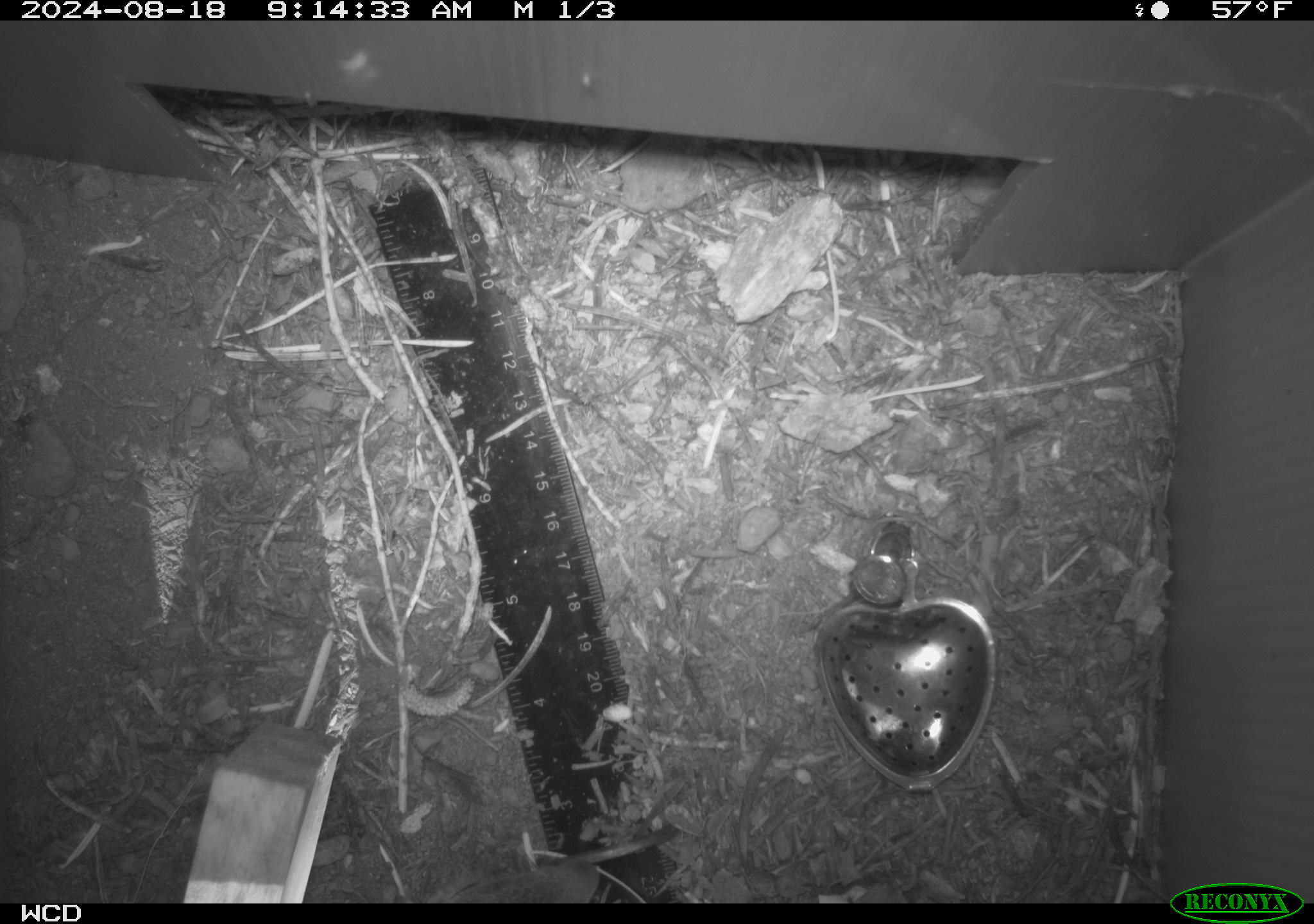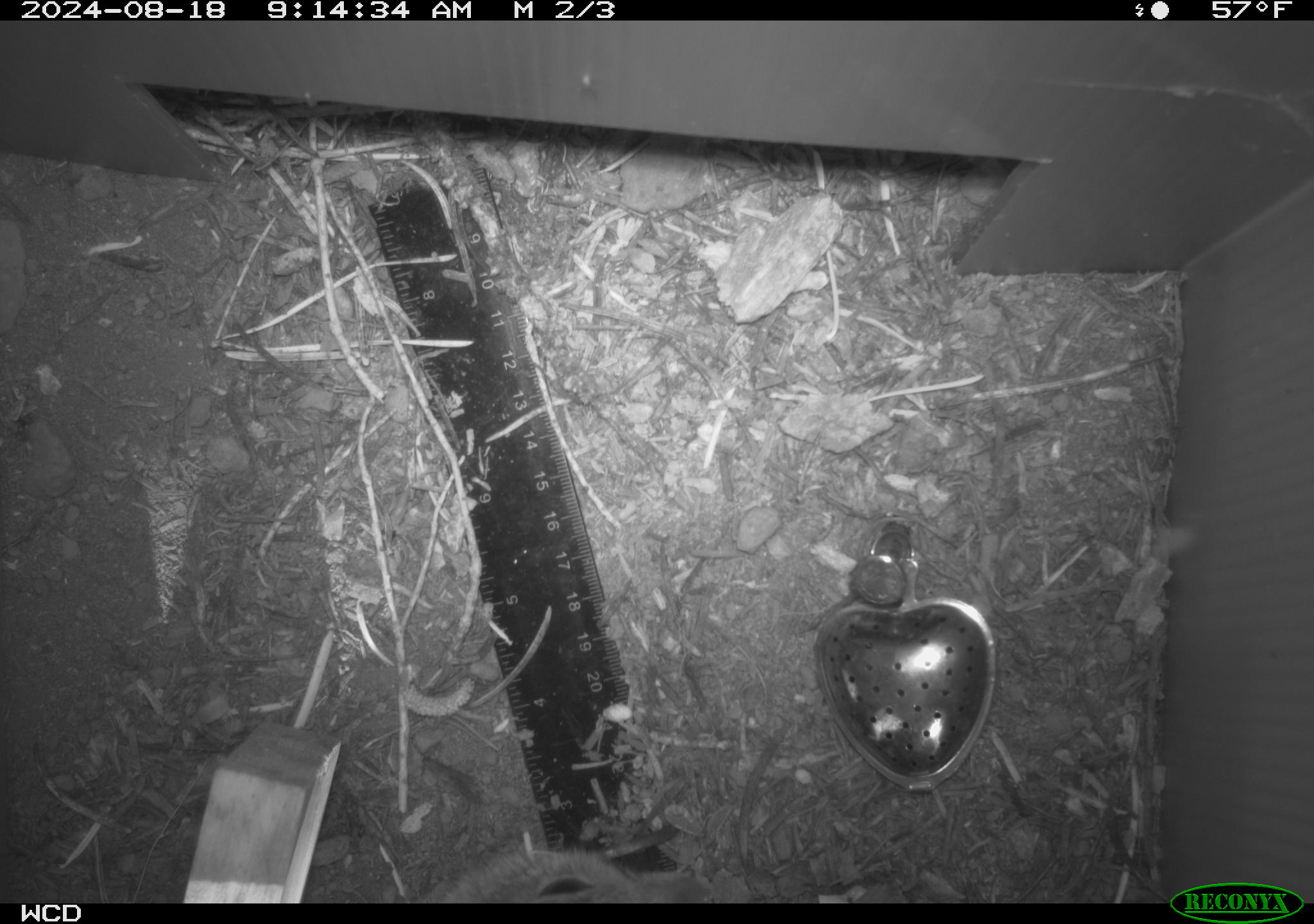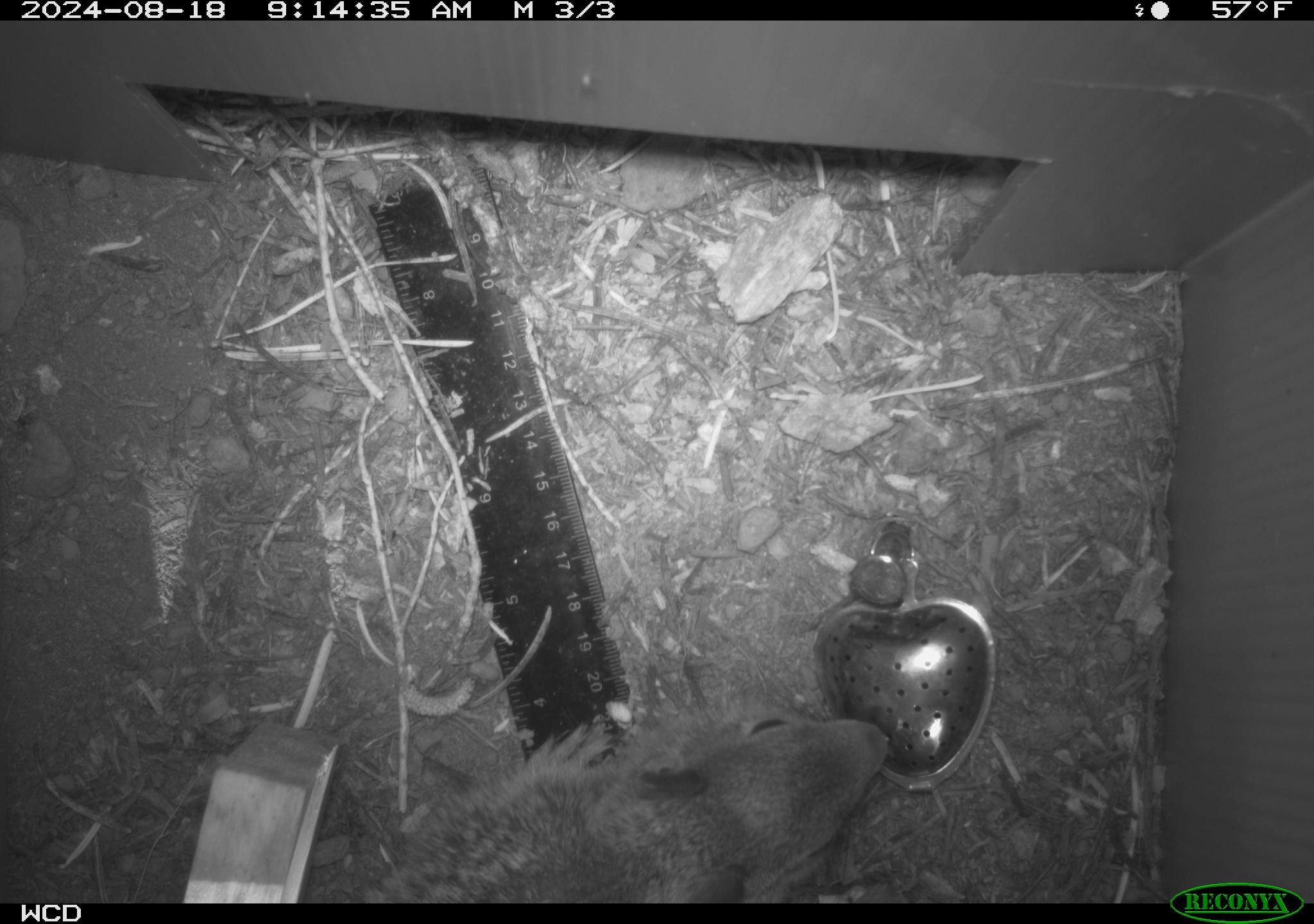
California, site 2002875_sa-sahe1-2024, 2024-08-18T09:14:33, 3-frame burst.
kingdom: Animalia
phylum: Chordata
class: Mammalia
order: Rodentia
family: Sciuridae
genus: Otospermophilus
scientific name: Otospermophilus beecheyi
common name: california ground squirrel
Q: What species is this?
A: California ground squirrel (Otospermophilus beecheyi).